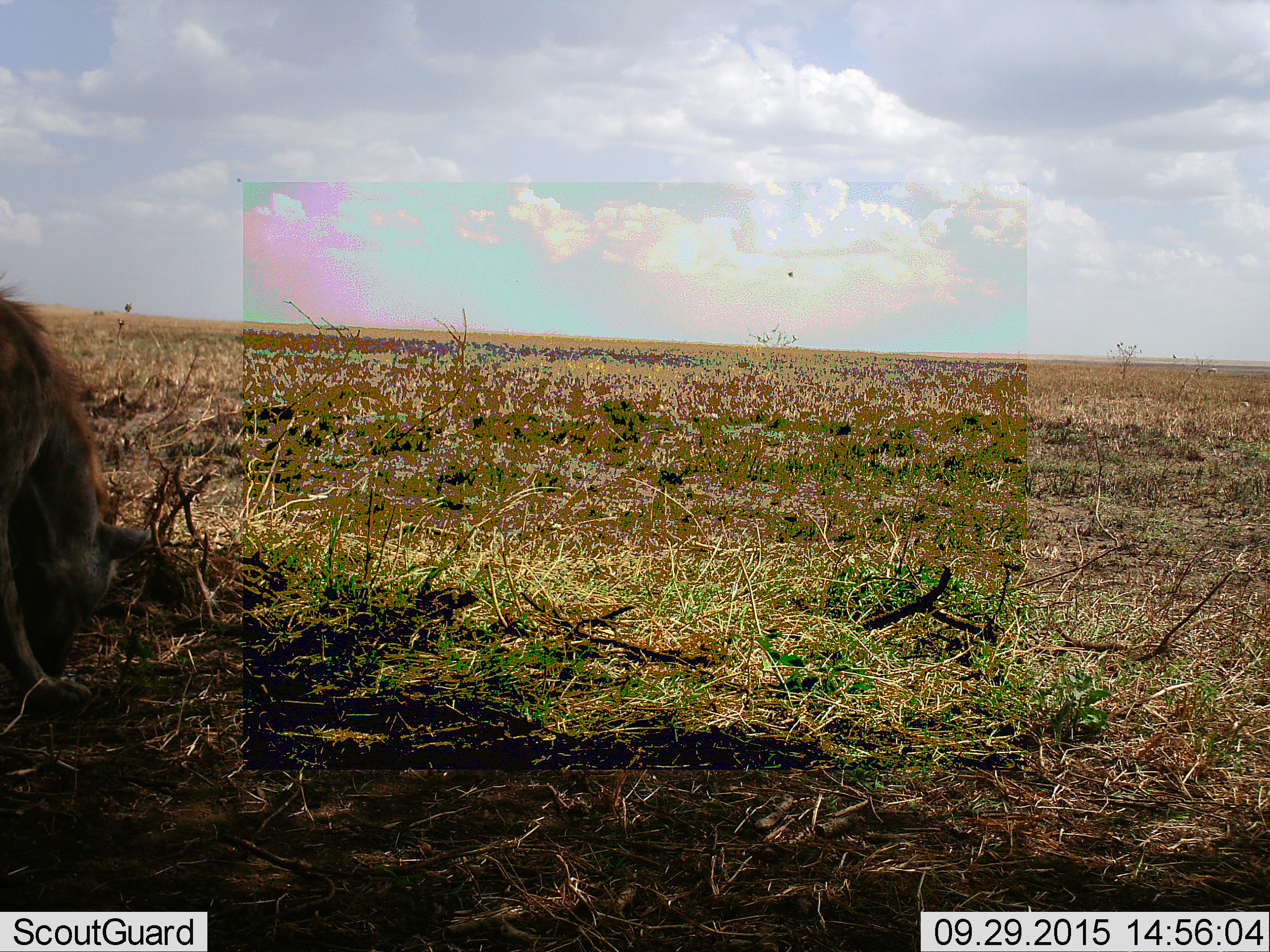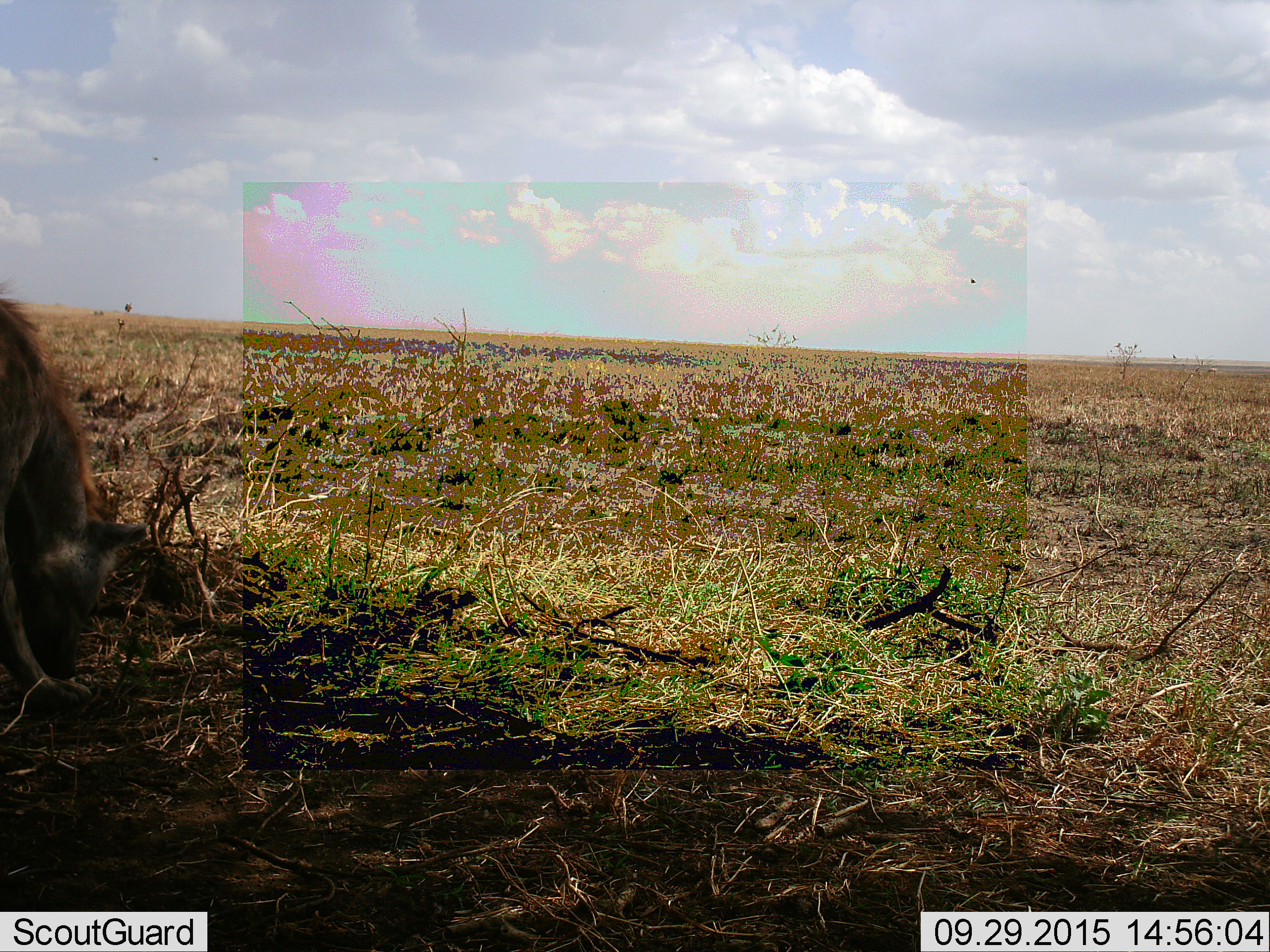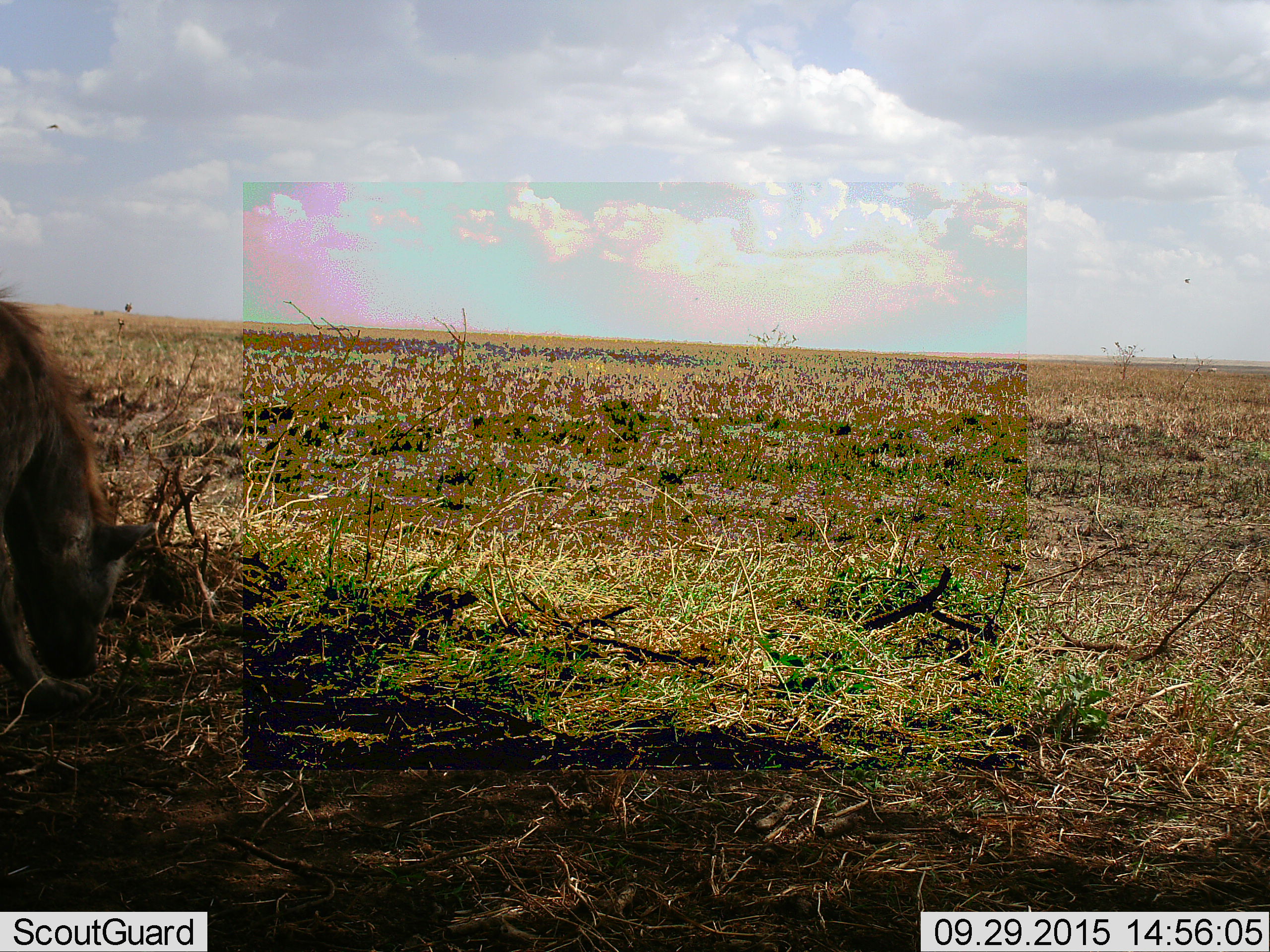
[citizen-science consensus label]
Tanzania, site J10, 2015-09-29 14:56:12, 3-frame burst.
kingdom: Animalia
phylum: Chordata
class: Mammalia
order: Carnivora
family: Hyaenidae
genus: Crocuta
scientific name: Crocuta crocuta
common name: spotted hyena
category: hyenaspotted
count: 1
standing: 71%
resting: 0%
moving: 0%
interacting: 14%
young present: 0%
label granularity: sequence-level